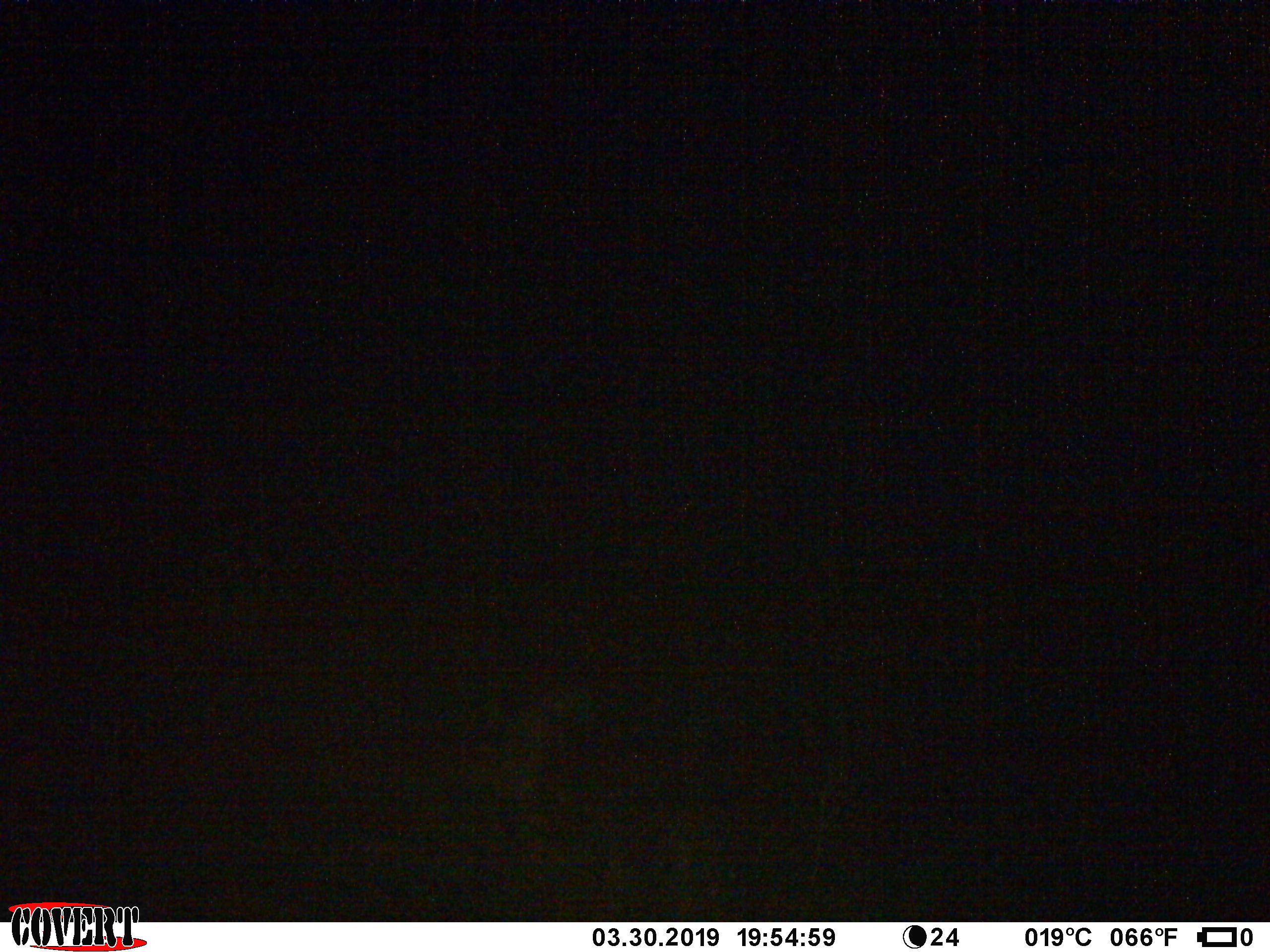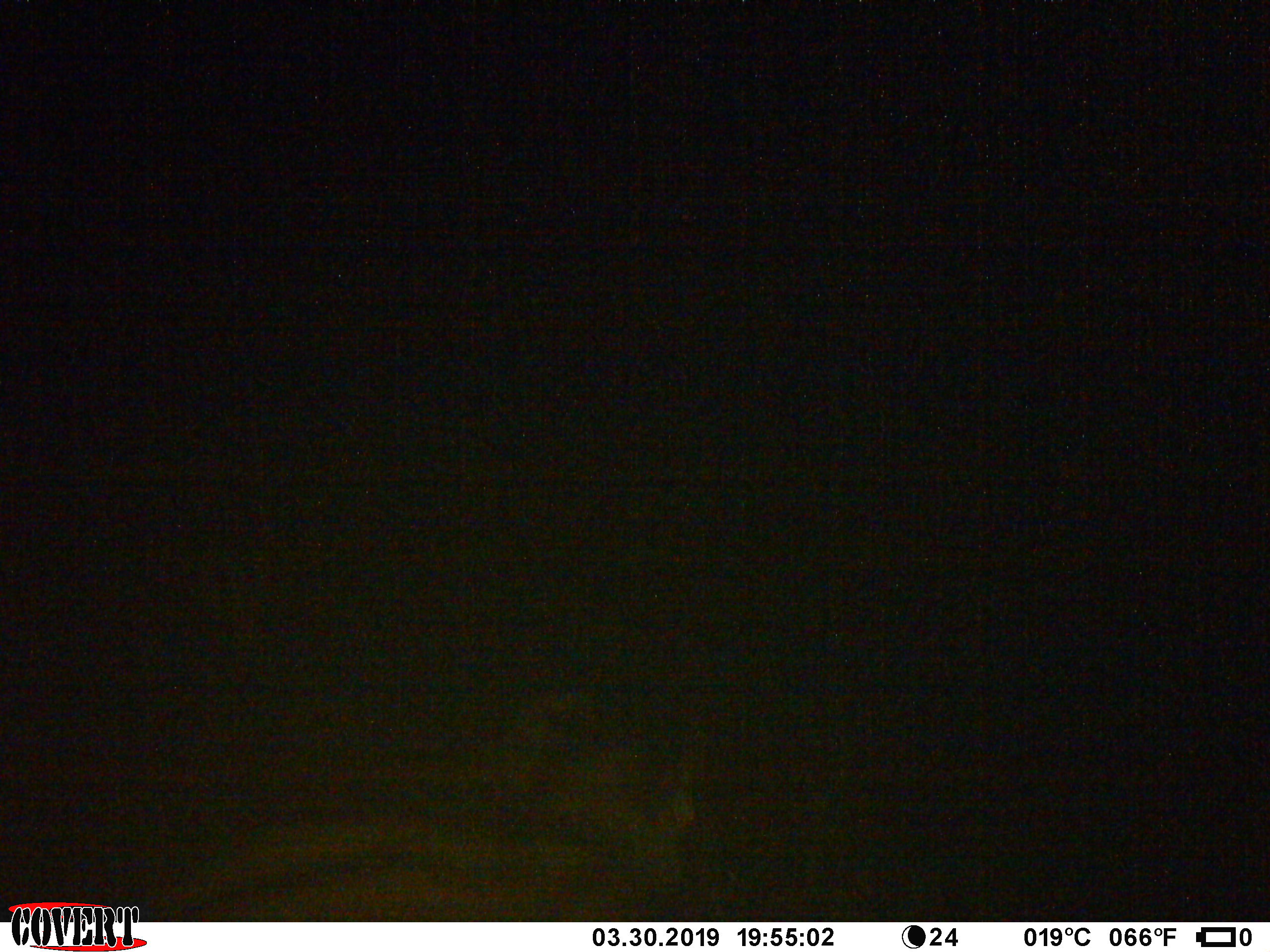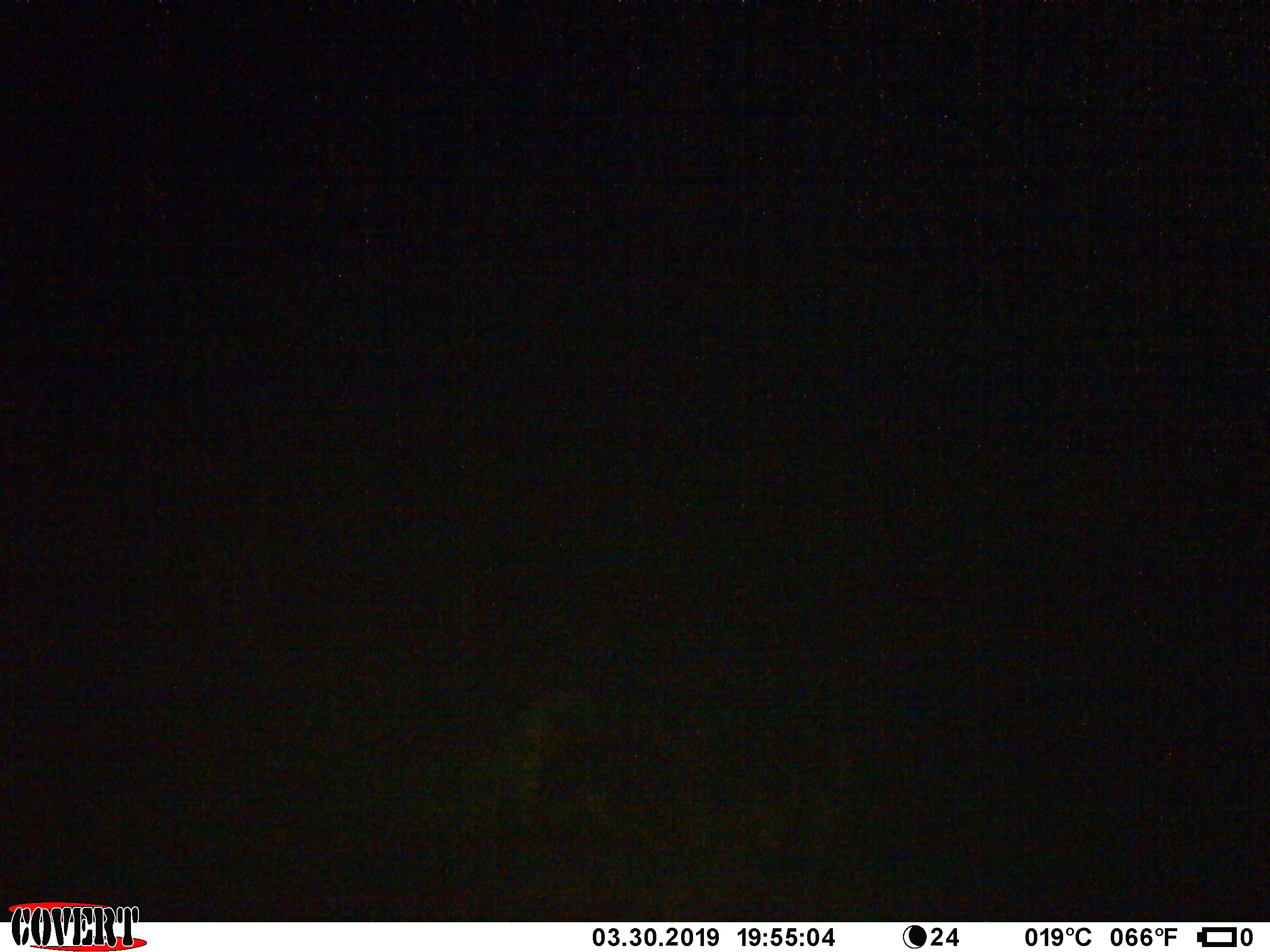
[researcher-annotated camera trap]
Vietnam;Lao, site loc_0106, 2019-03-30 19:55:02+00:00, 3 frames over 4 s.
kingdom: Animalia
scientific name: Animalia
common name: animal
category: unidentified animal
Unidentified animal (animal) (Animalia). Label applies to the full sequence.